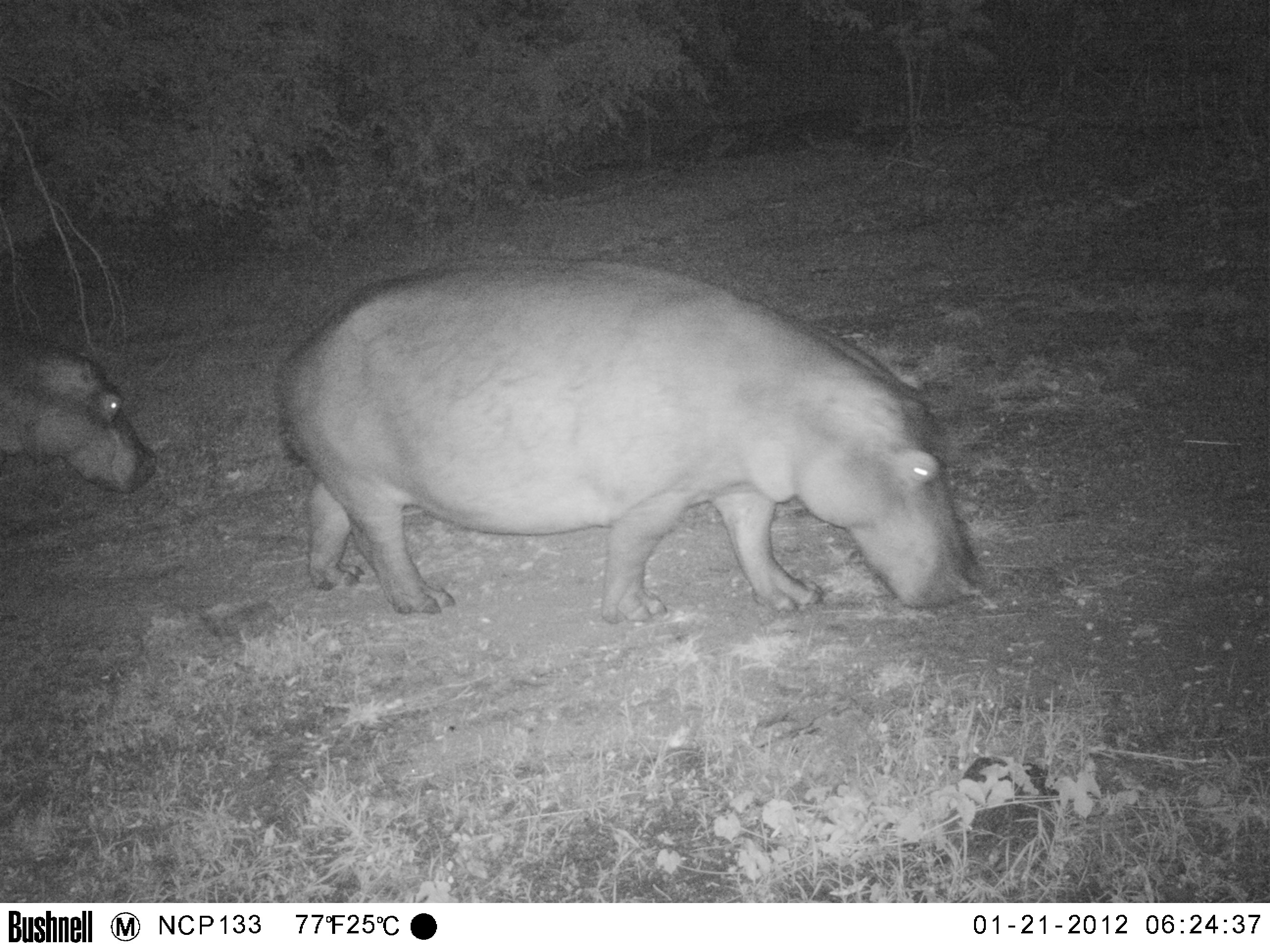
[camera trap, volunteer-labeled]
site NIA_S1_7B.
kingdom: Animalia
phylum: Chordata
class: Mammalia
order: Artiodactyla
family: Hippopotamidae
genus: Hippopotamus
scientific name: Hippopotamus amphibius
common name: hippopotamus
Hippopotamus (Hippopotamus amphibius), count 2. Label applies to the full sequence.